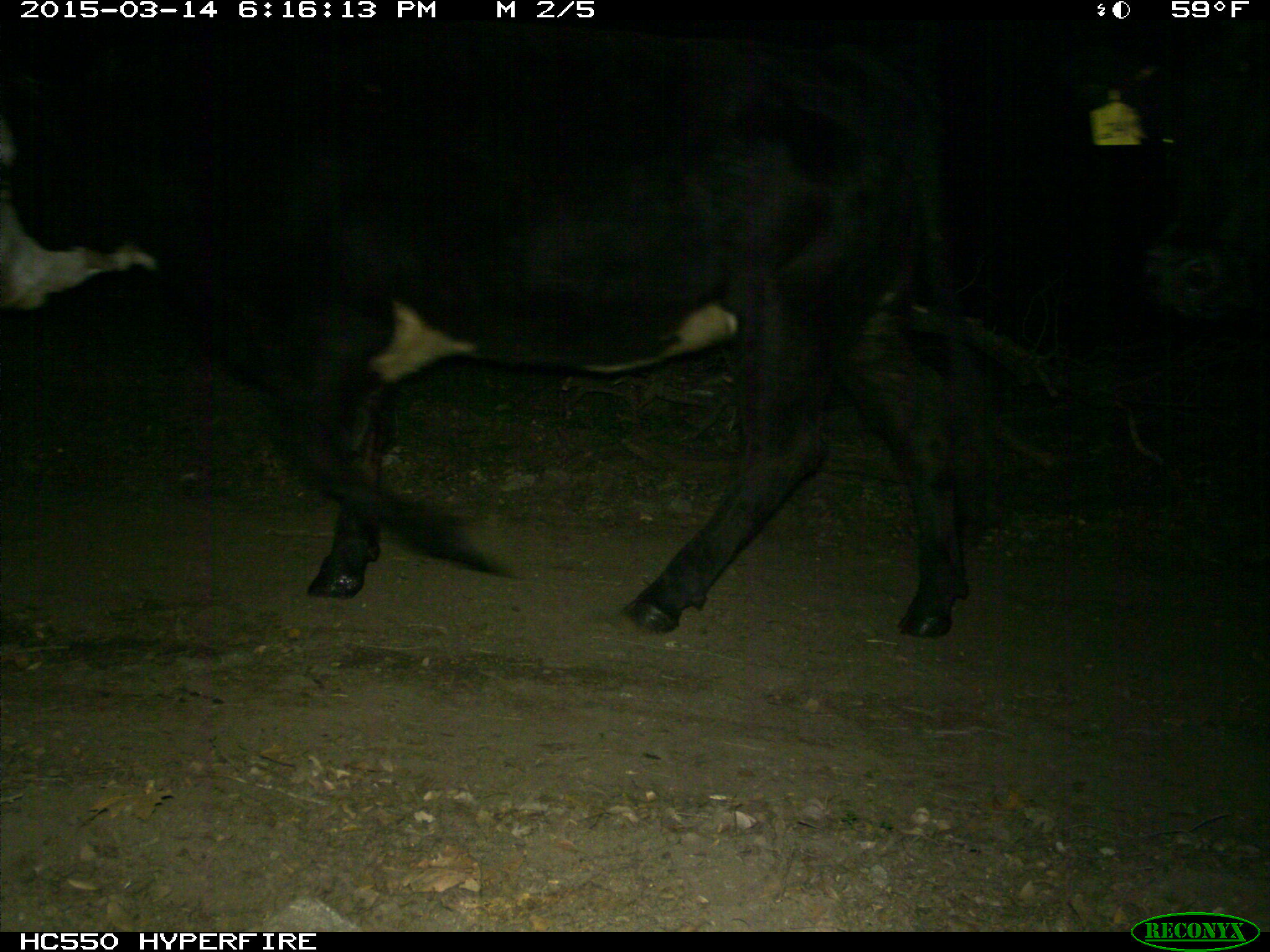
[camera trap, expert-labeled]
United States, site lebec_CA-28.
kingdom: Animalia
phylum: Chordata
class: Mammalia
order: Artiodactyla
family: Bovidae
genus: Bos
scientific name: Bos taurus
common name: domestic cow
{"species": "Bos taurus (domestic cow)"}